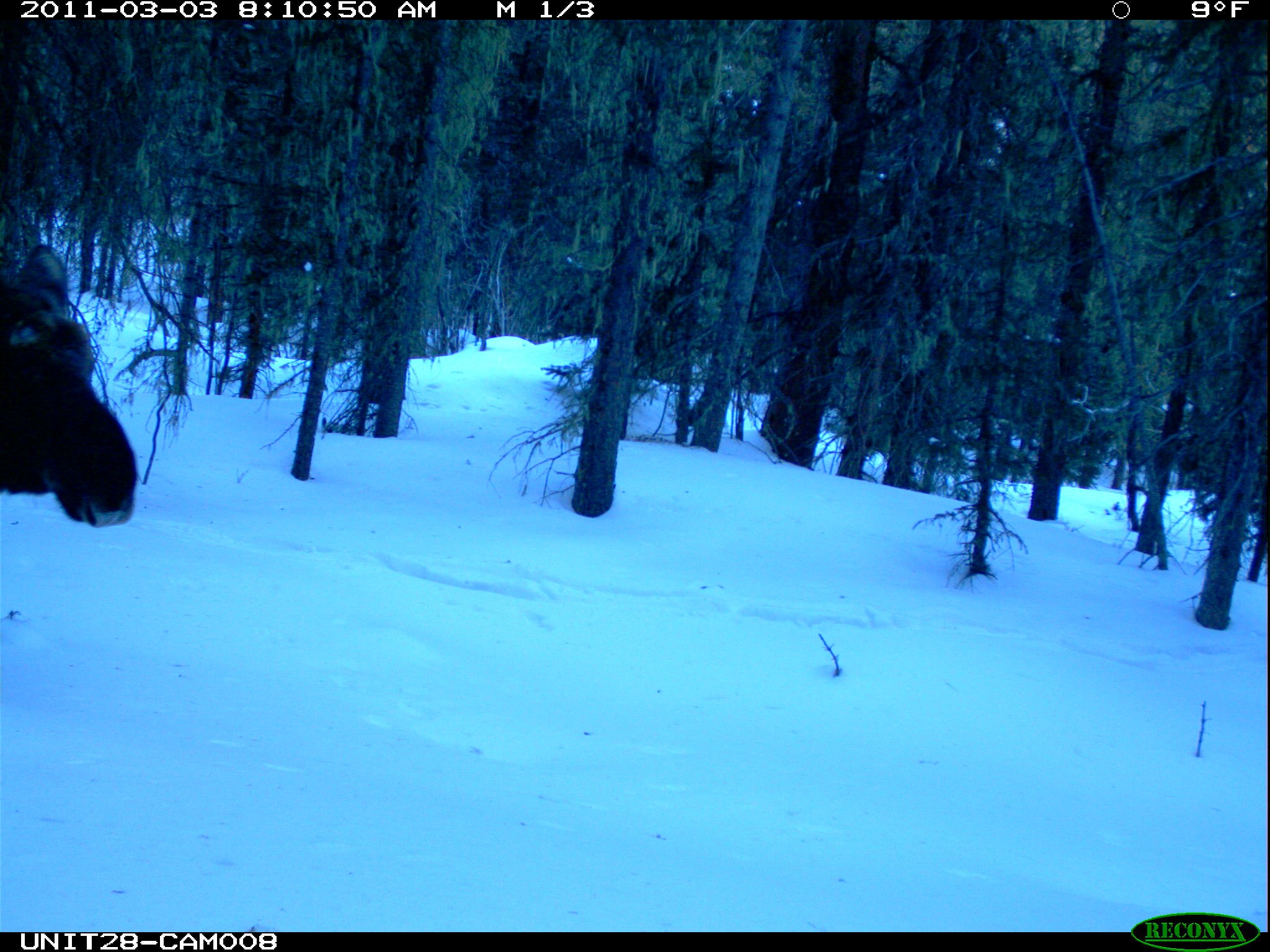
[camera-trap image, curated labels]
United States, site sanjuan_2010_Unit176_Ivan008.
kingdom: Animalia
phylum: Chordata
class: Mammalia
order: Artiodactyla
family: Cervidae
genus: Alces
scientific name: Alces alces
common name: moose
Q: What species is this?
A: Alces alces (moose).